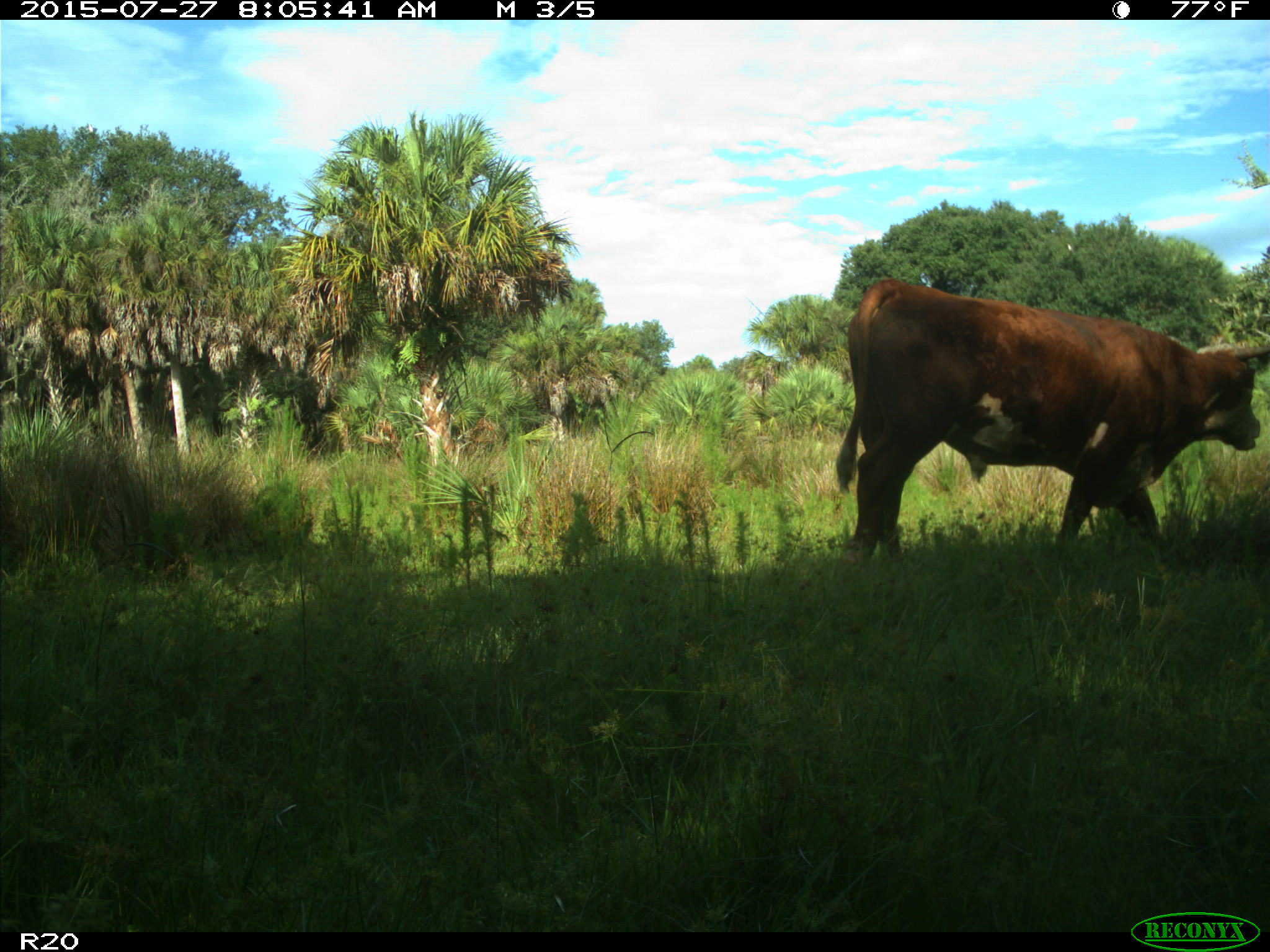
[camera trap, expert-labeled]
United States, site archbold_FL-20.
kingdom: Animalia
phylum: Chordata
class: Mammalia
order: Artiodactyla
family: Bovidae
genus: Bos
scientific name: Bos taurus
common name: domestic cow